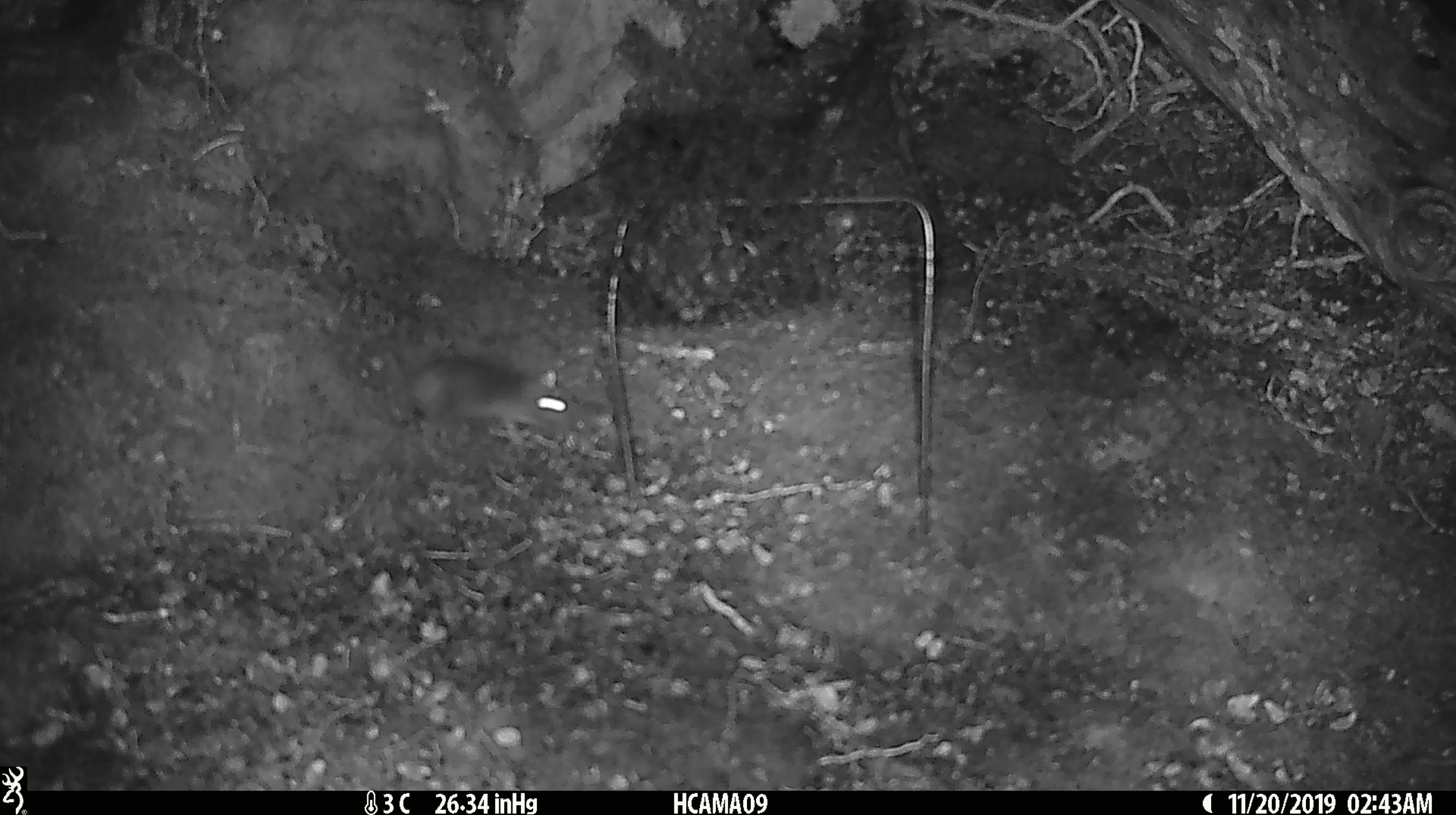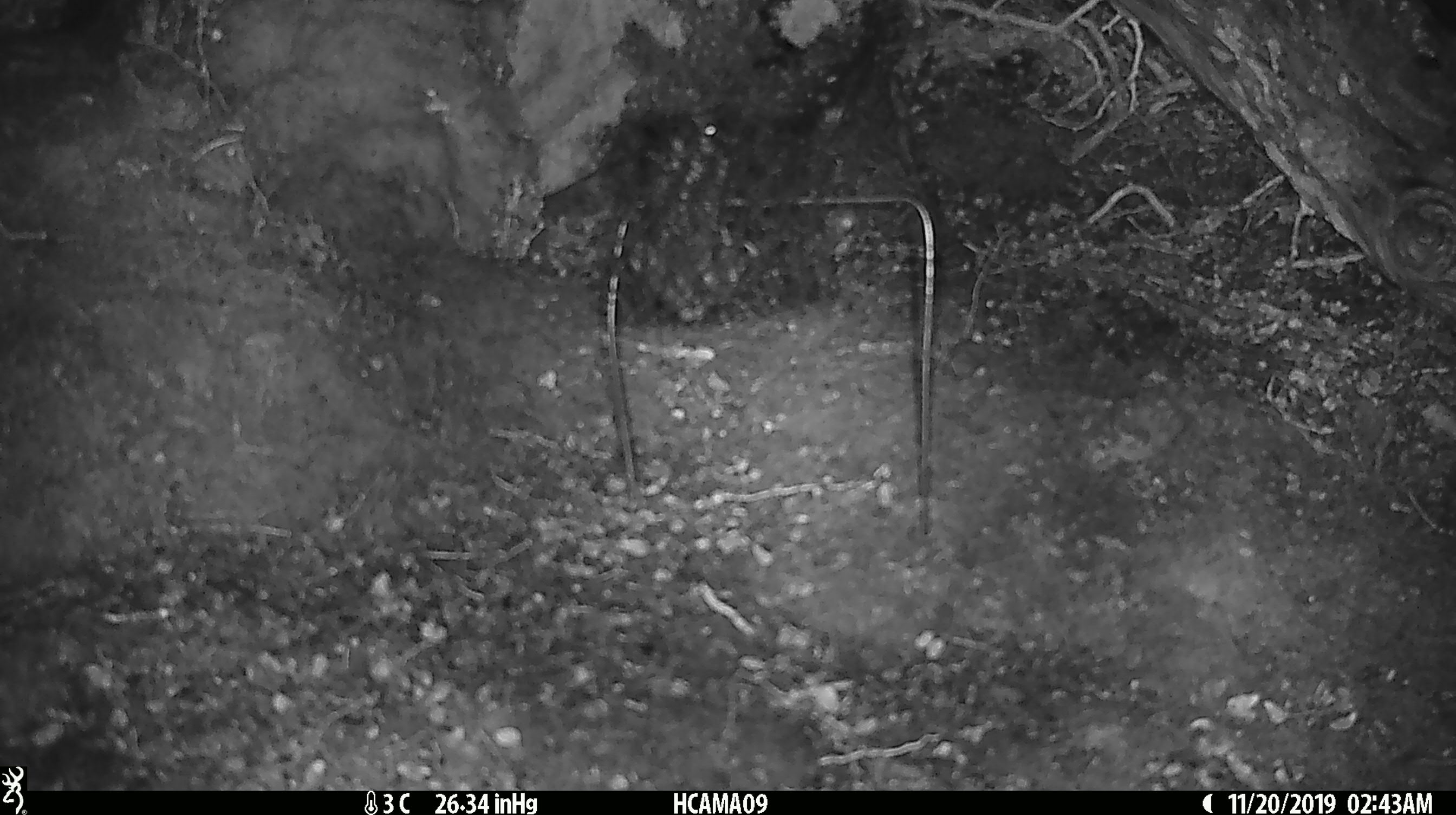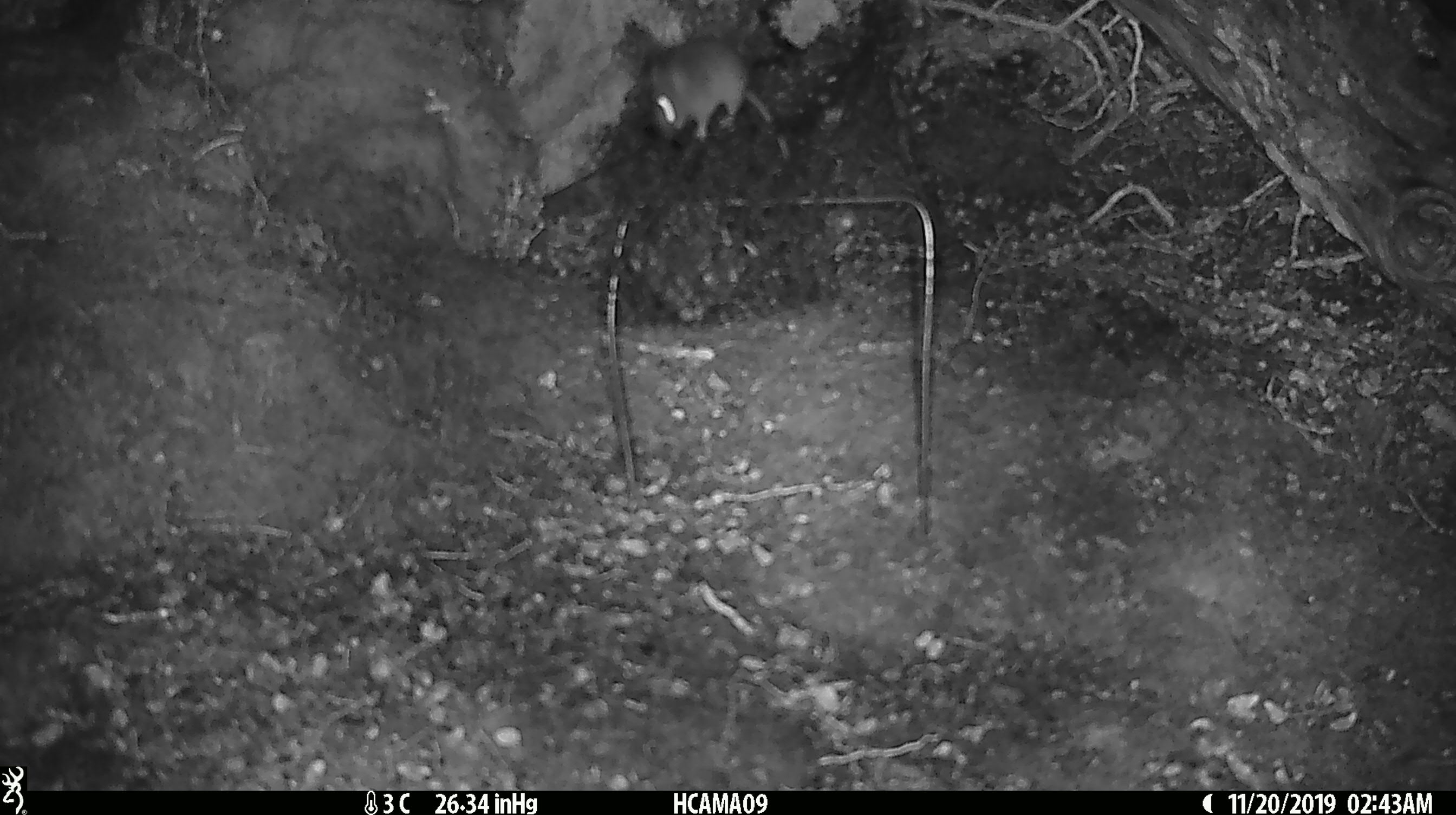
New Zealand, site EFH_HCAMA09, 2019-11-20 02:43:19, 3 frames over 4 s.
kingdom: Animalia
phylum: Chordata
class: Mammalia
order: Rodentia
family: Muridae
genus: Mus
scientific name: Mus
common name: mouse